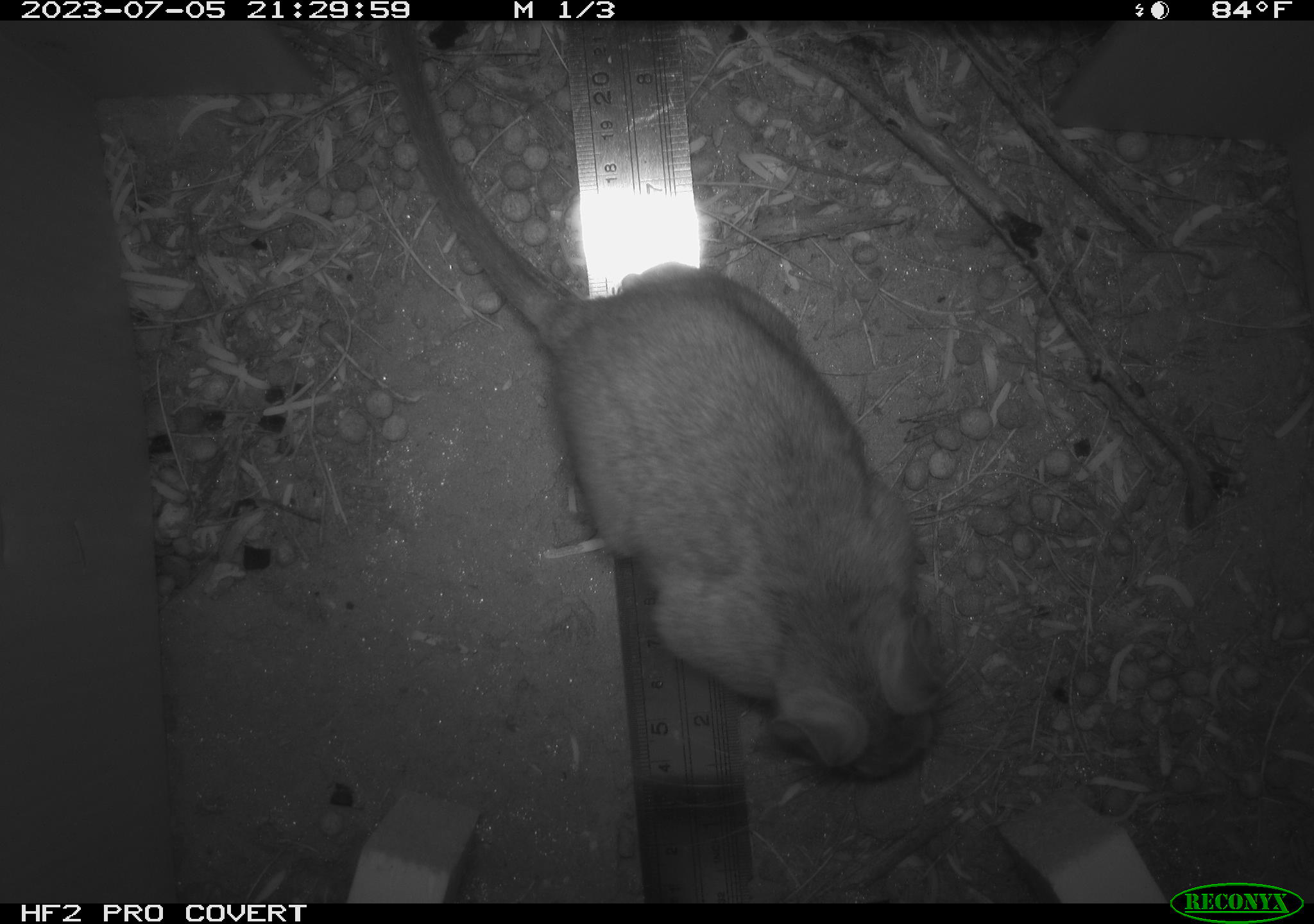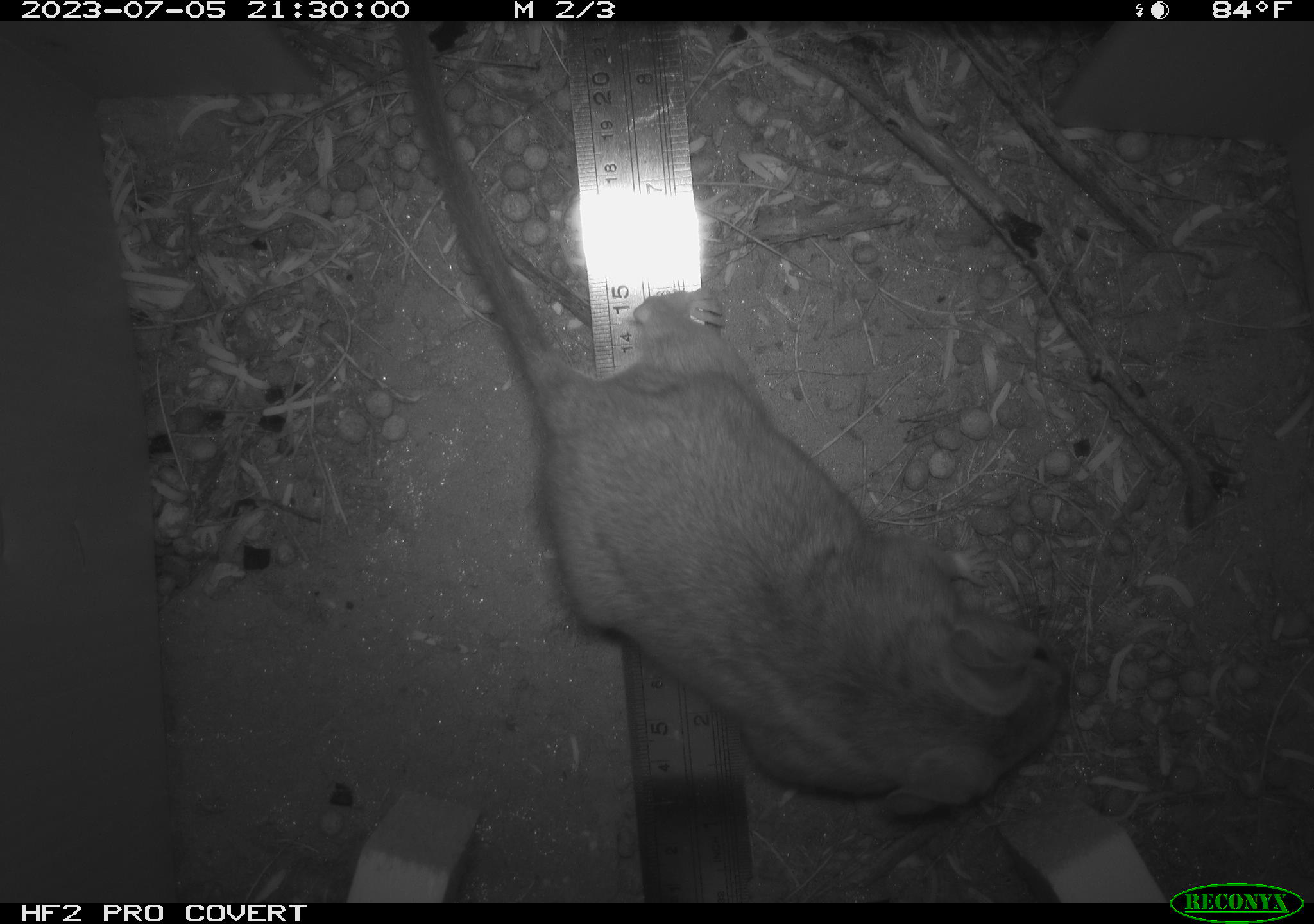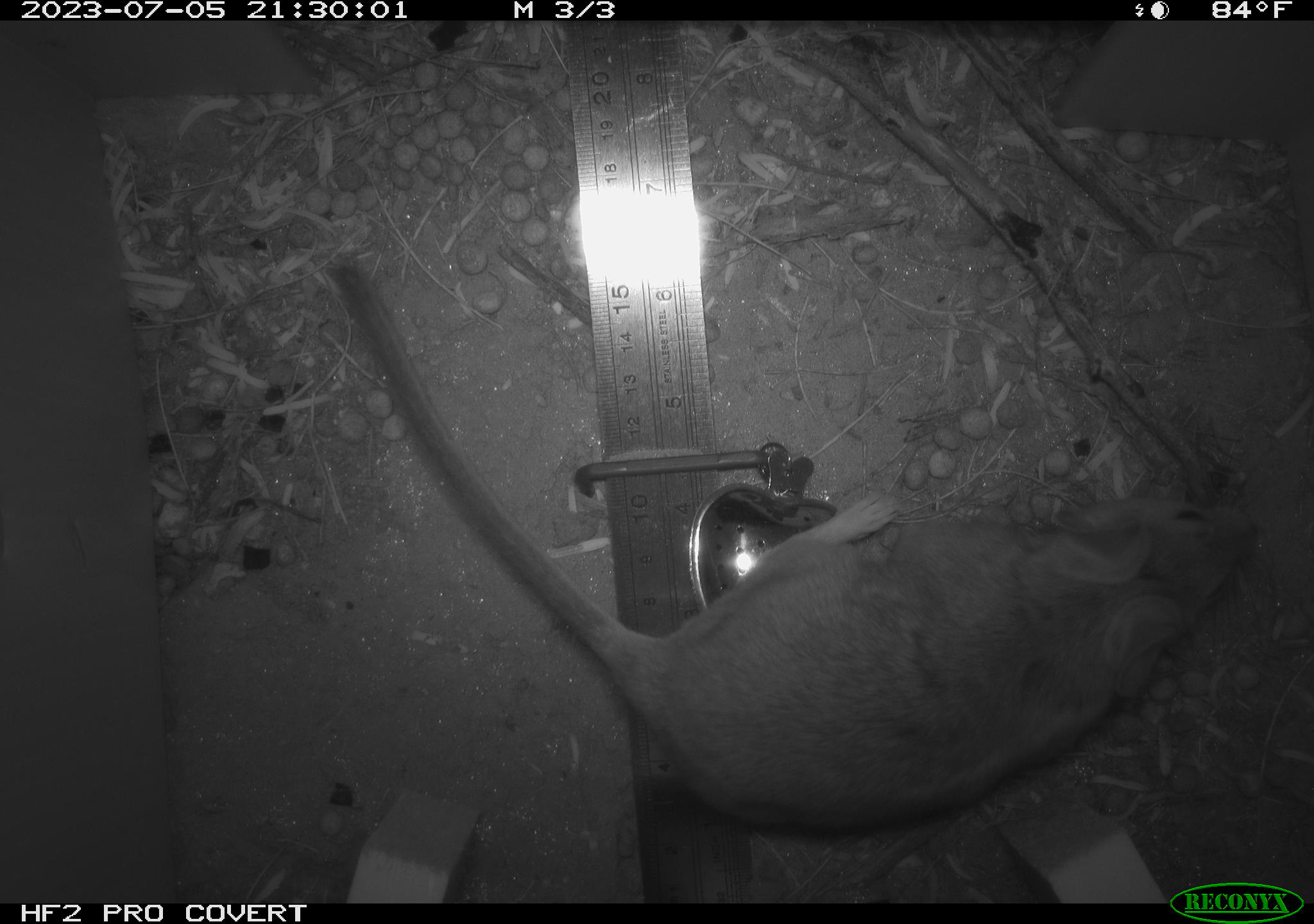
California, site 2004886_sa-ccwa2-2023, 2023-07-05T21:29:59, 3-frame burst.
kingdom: Animalia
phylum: Chordata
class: Mammalia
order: Rodentia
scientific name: Rodentia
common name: rodent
Rodent (Rodentia).